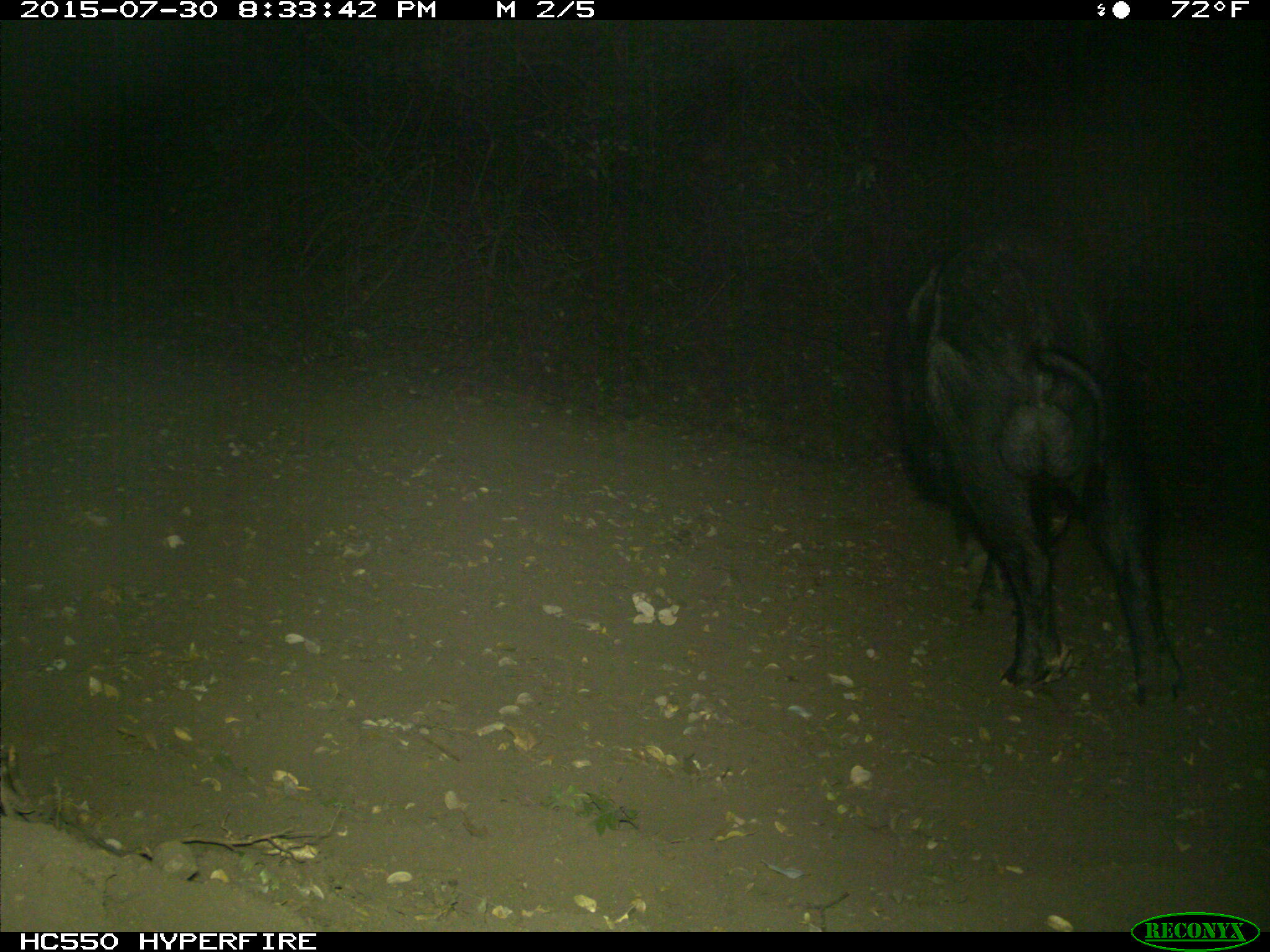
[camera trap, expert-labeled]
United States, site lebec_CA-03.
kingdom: Animalia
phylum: Chordata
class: Mammalia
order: Artiodactyla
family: Suidae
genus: Sus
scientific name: Sus scrofa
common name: wild boar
Sus scrofa (wild boar).